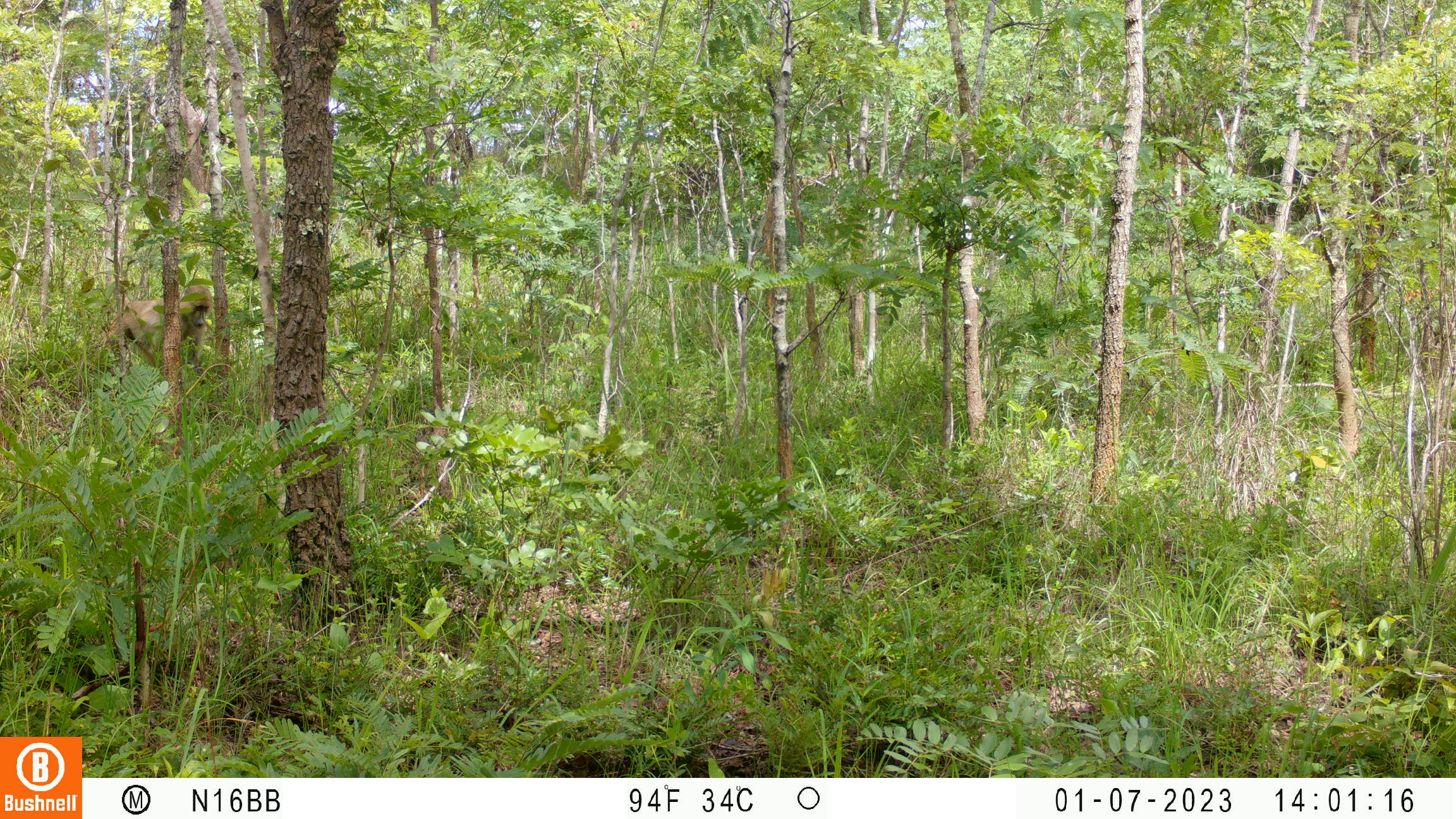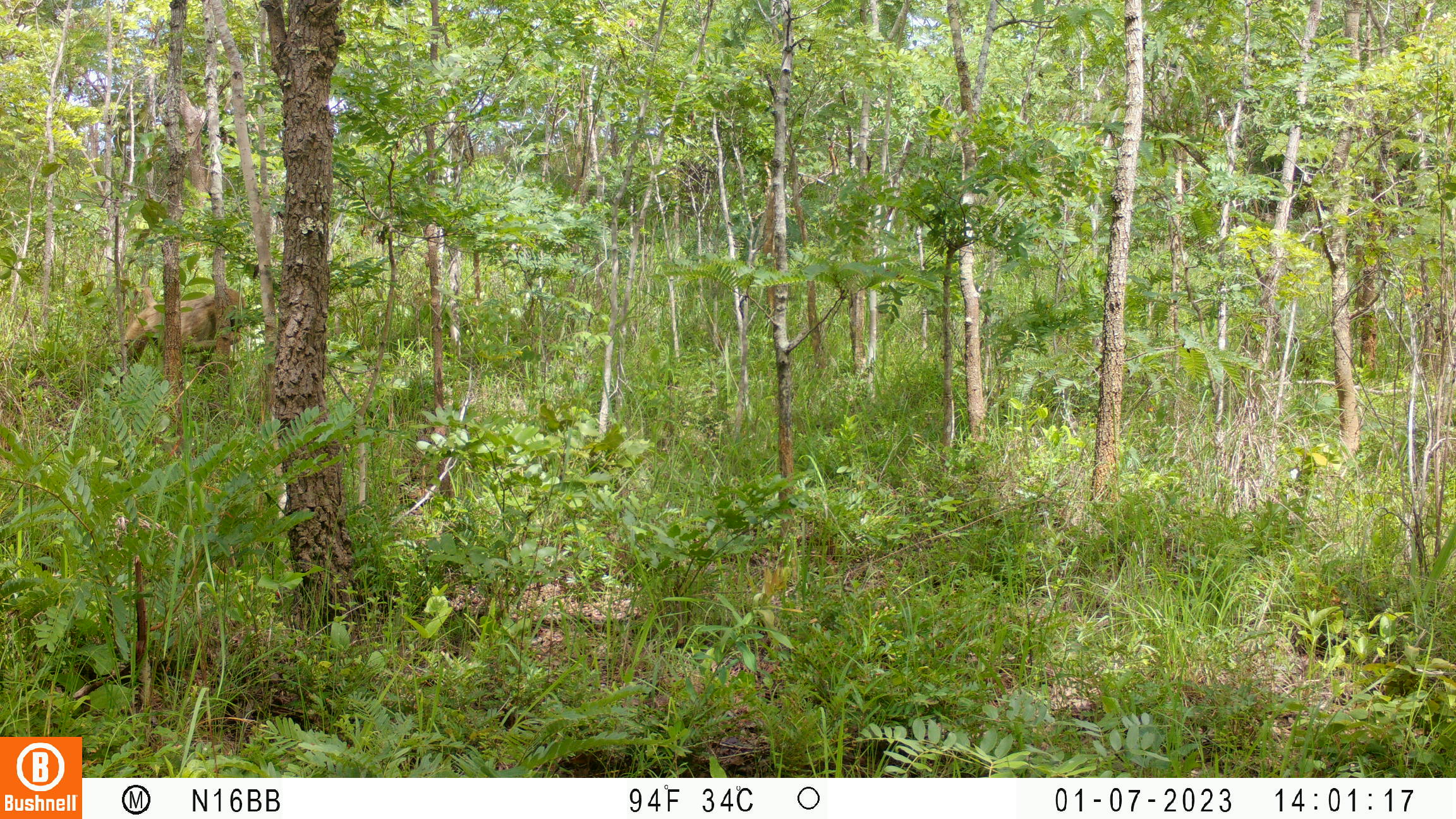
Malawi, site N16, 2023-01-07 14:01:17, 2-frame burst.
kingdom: Animalia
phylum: Chordata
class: Mammalia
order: Primates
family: Cercopithecidae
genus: Papio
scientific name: Papio cynocephalus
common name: yellow baboon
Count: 1.